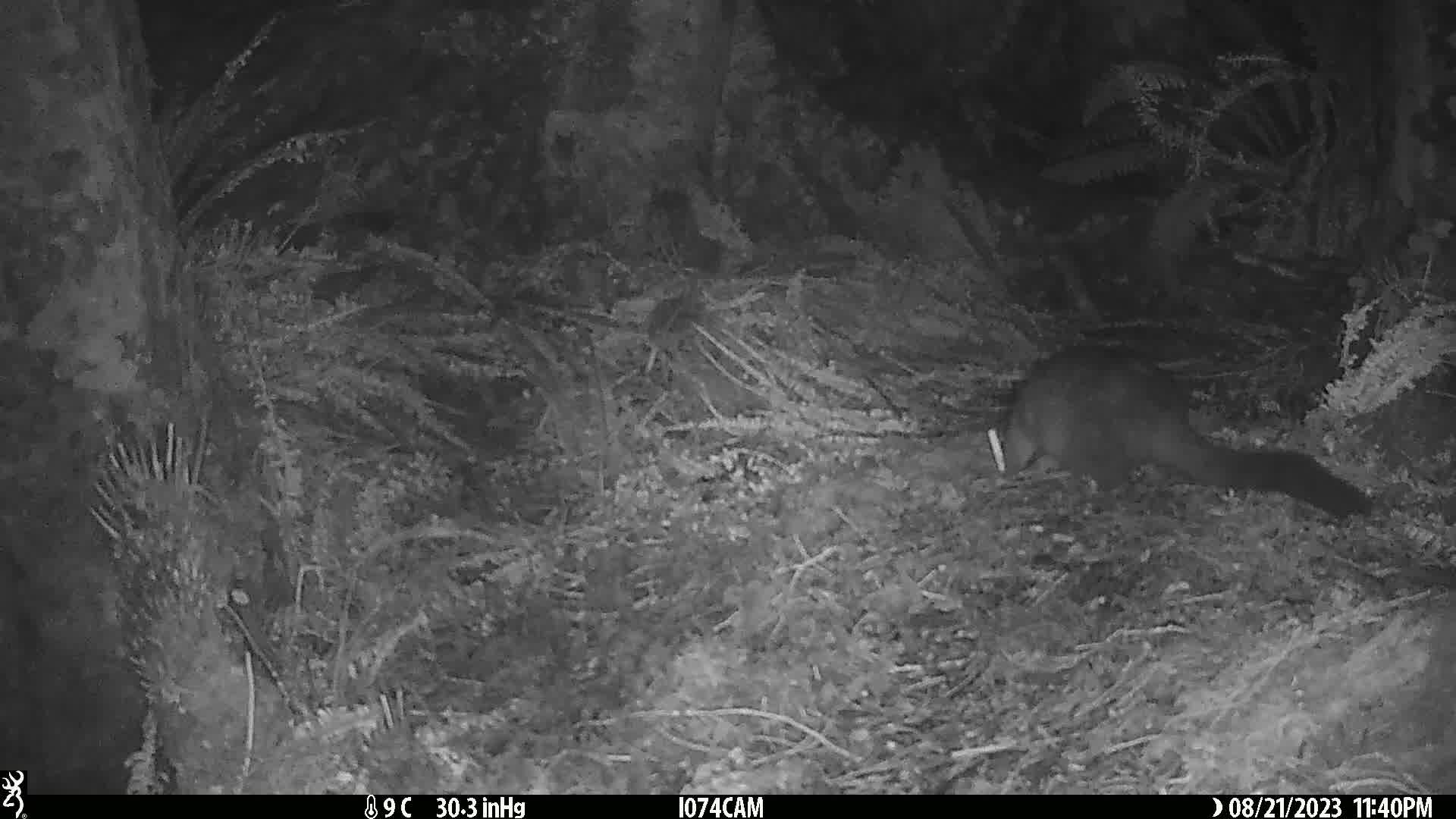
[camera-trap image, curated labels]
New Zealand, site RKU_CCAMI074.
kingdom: Animalia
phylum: Chordata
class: Mammalia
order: Diprotodontia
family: Phalangeridae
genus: Trichosurus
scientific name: Trichosurus vulpecula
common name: common brushtail possum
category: possum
Possum (common brushtail possum) (Trichosurus vulpecula).